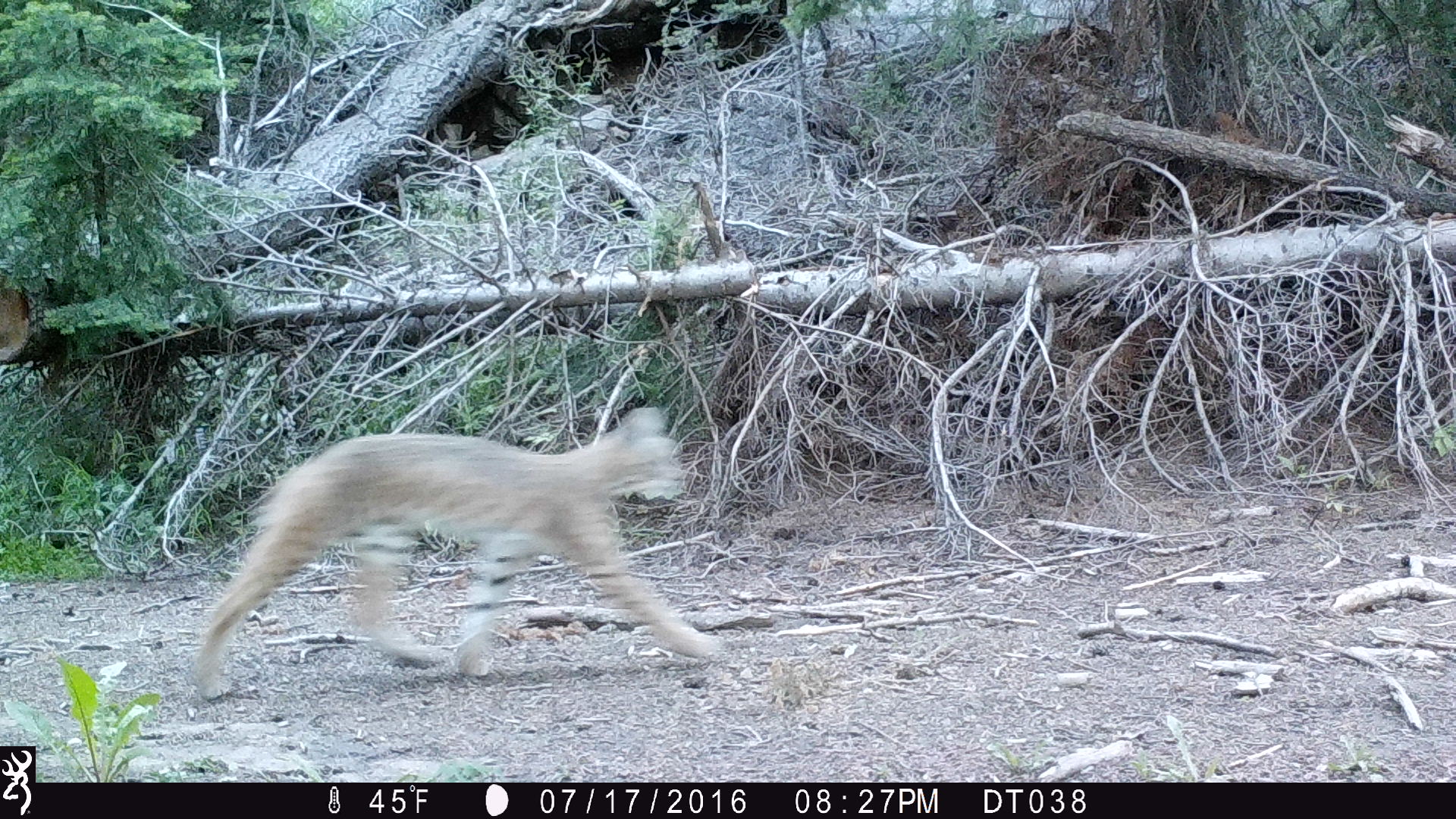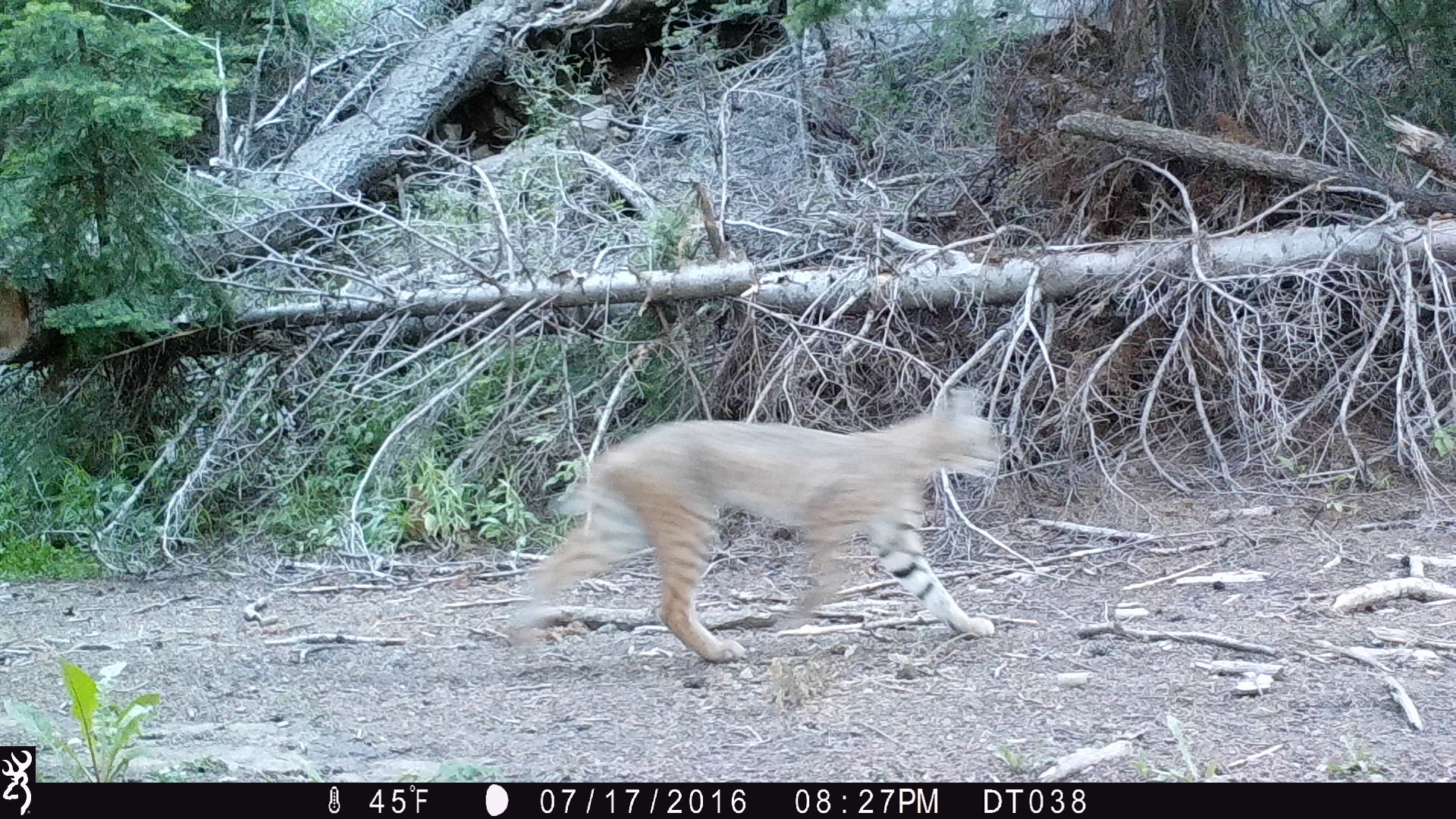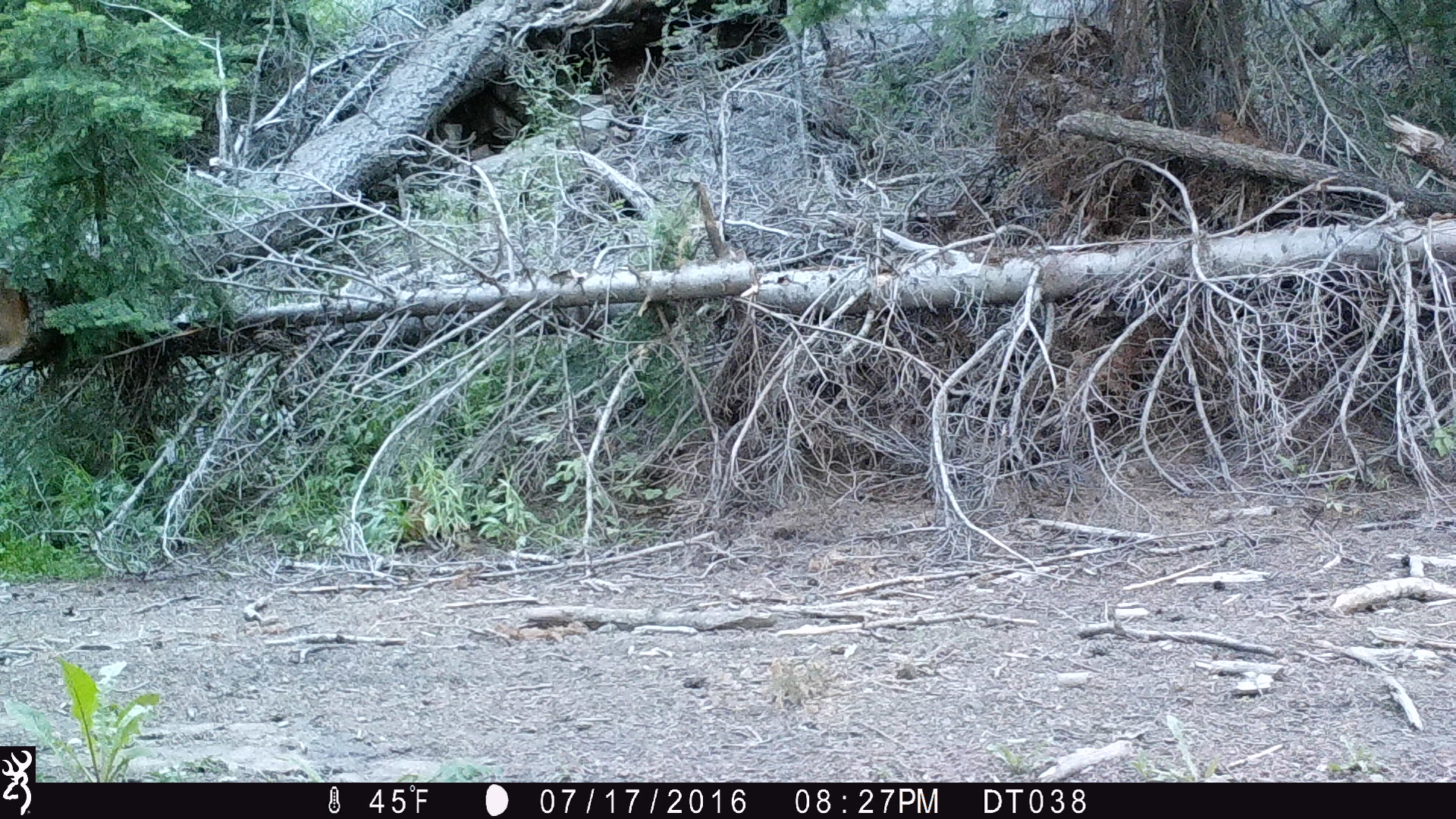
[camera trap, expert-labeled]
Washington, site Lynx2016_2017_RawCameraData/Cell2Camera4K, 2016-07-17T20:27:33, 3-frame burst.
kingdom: Animalia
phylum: Chordata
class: Mammalia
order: Carnivora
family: Felidae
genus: Lynx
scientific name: Lynx rufus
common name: bobcat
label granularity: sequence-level